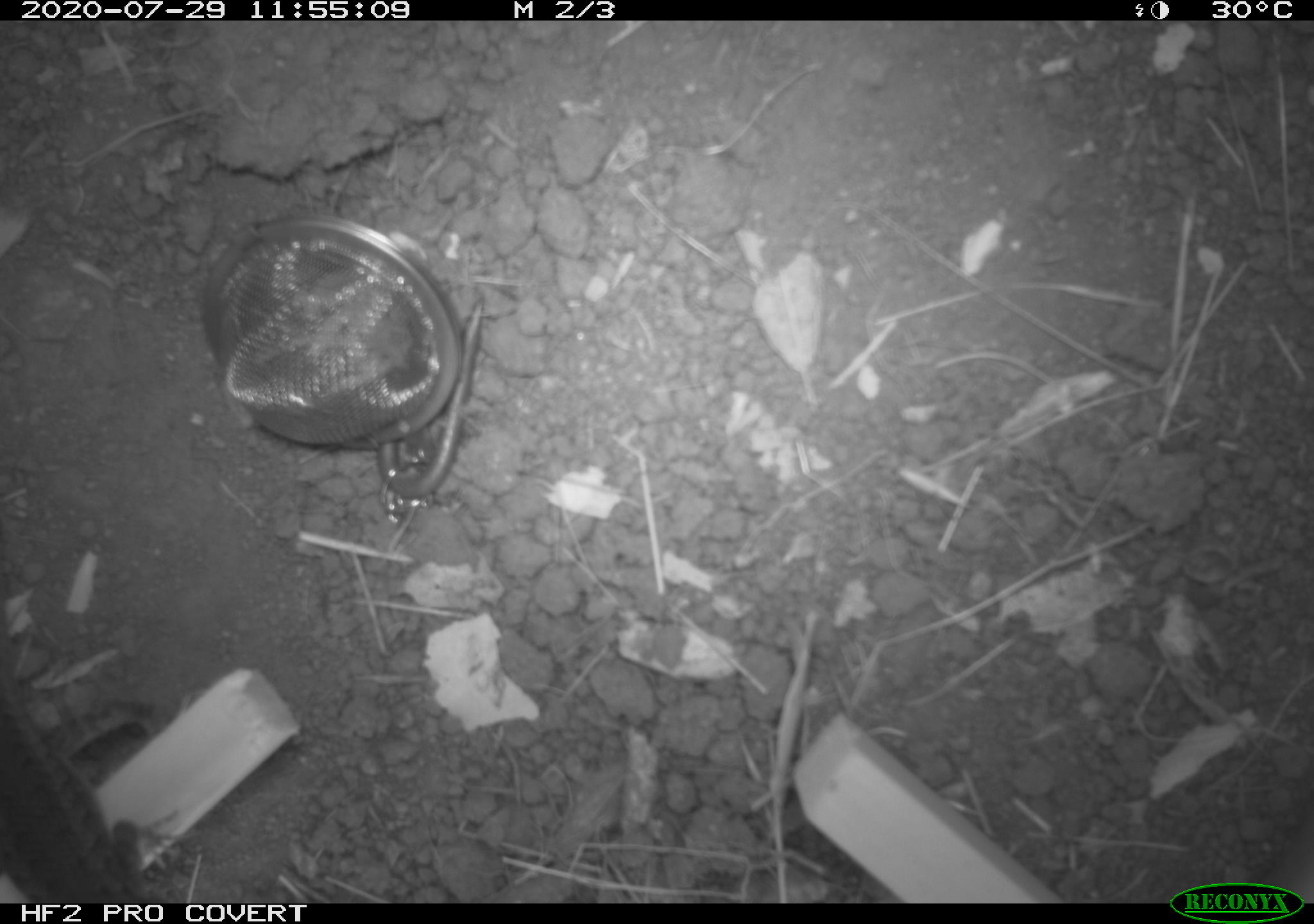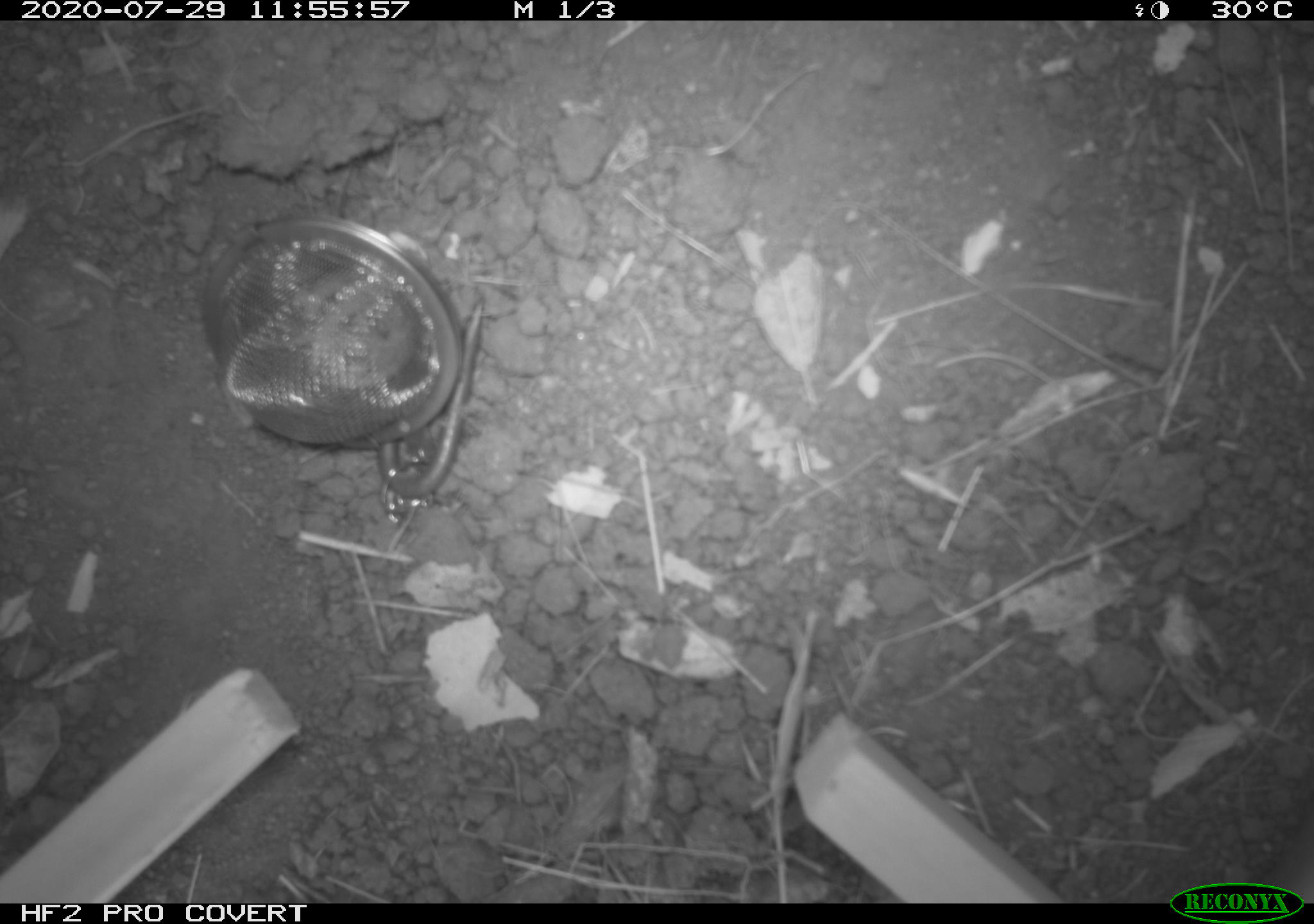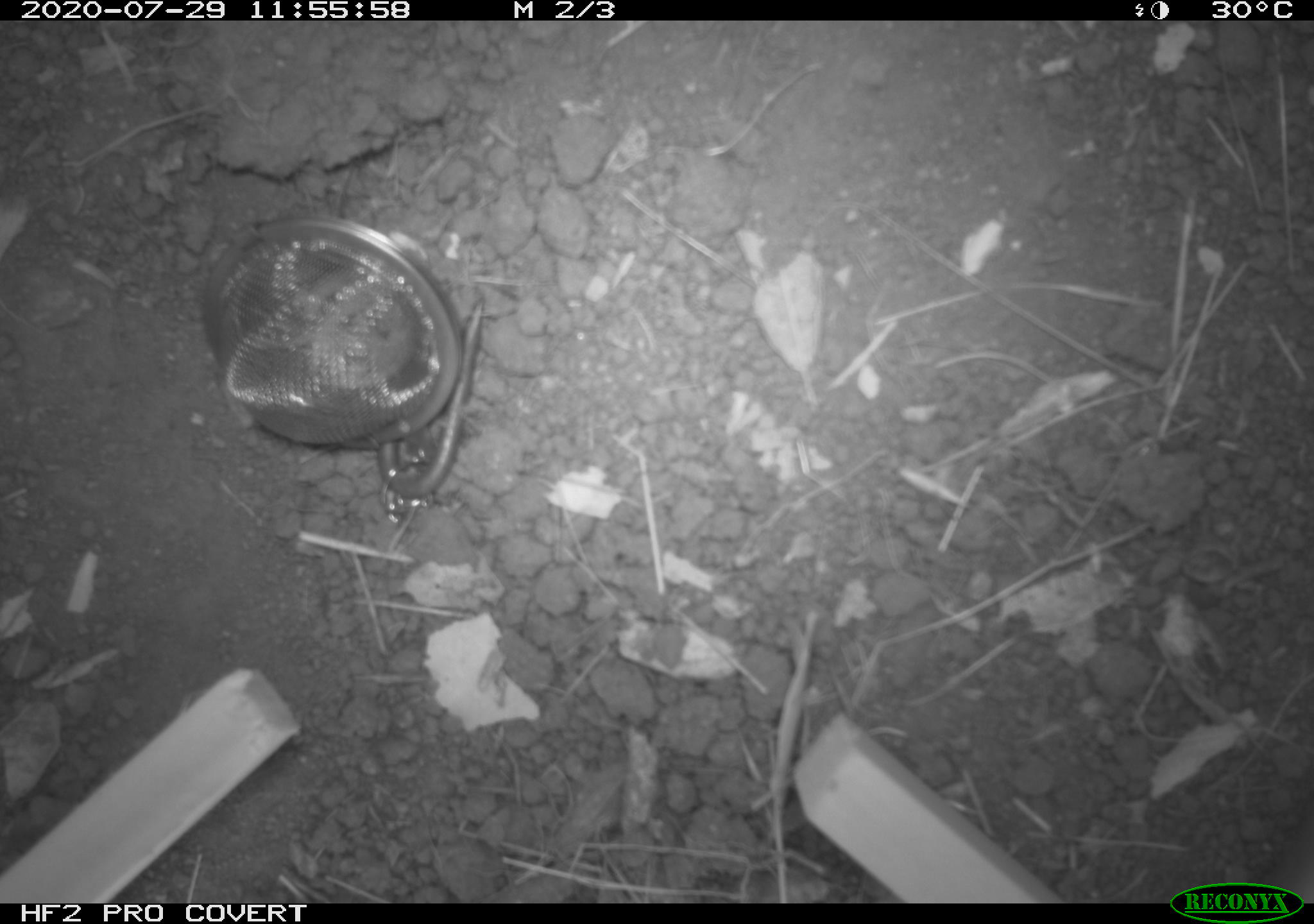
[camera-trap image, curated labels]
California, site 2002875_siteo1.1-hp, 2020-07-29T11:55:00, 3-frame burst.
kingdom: Animalia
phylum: Chordata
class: Reptilia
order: Squamata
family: Phrynosomatidae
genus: Sceloporus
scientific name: Sceloporus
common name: spiny lizards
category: sceloporus species